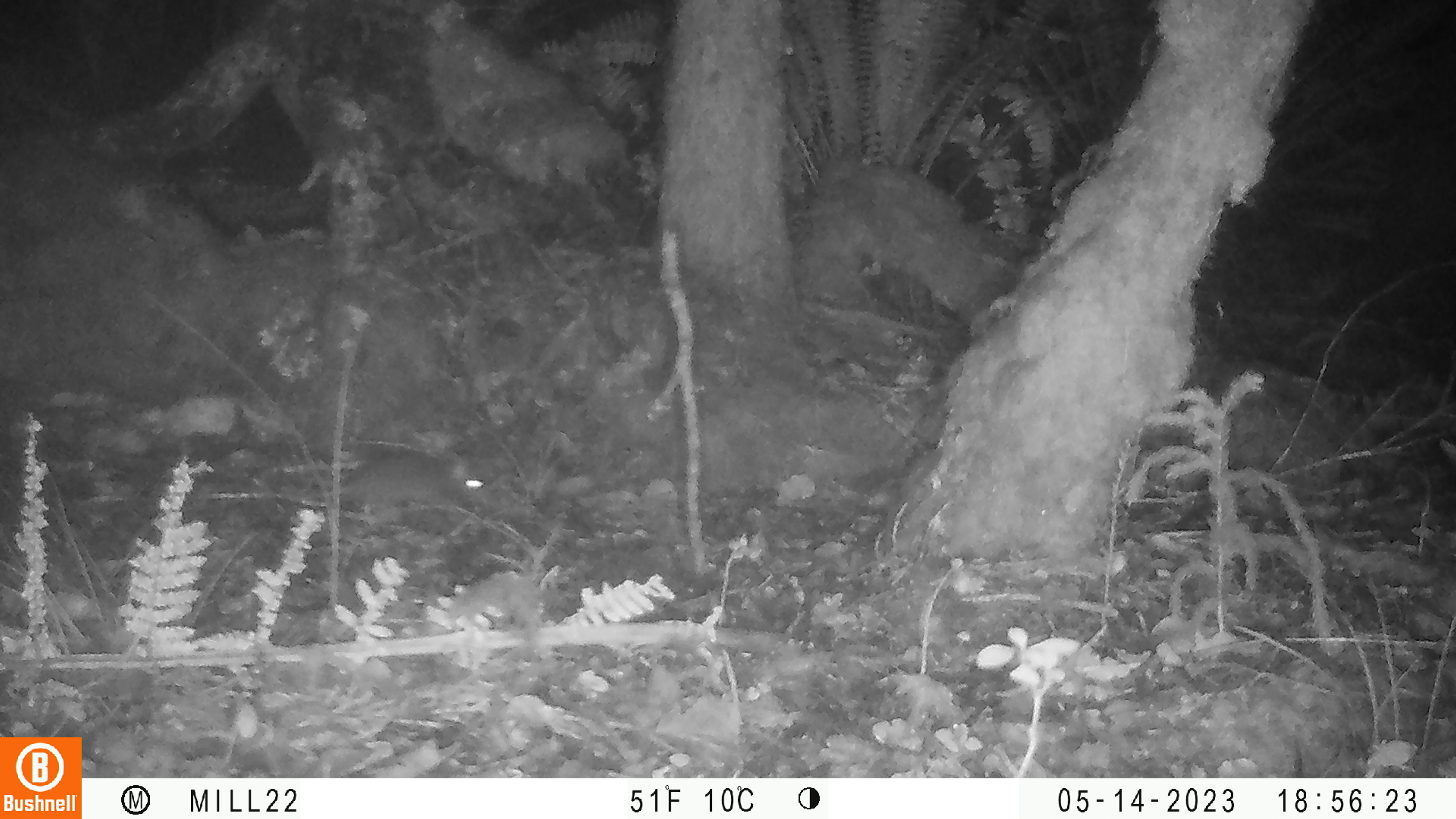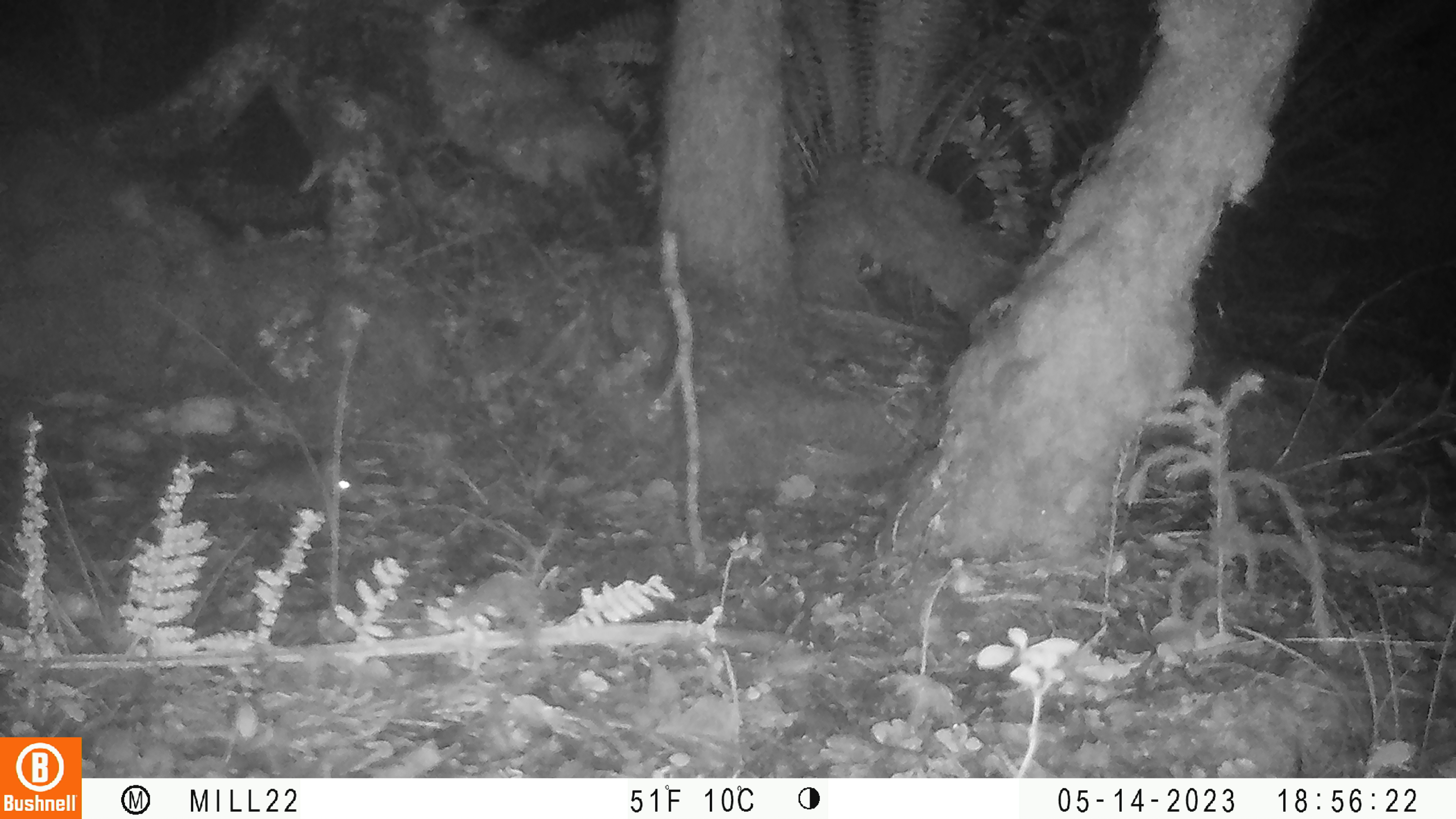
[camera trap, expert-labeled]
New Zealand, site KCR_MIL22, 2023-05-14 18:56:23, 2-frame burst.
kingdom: Animalia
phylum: Chordata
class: Mammalia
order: Rodentia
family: Muridae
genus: Rattus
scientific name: Rattus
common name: rat